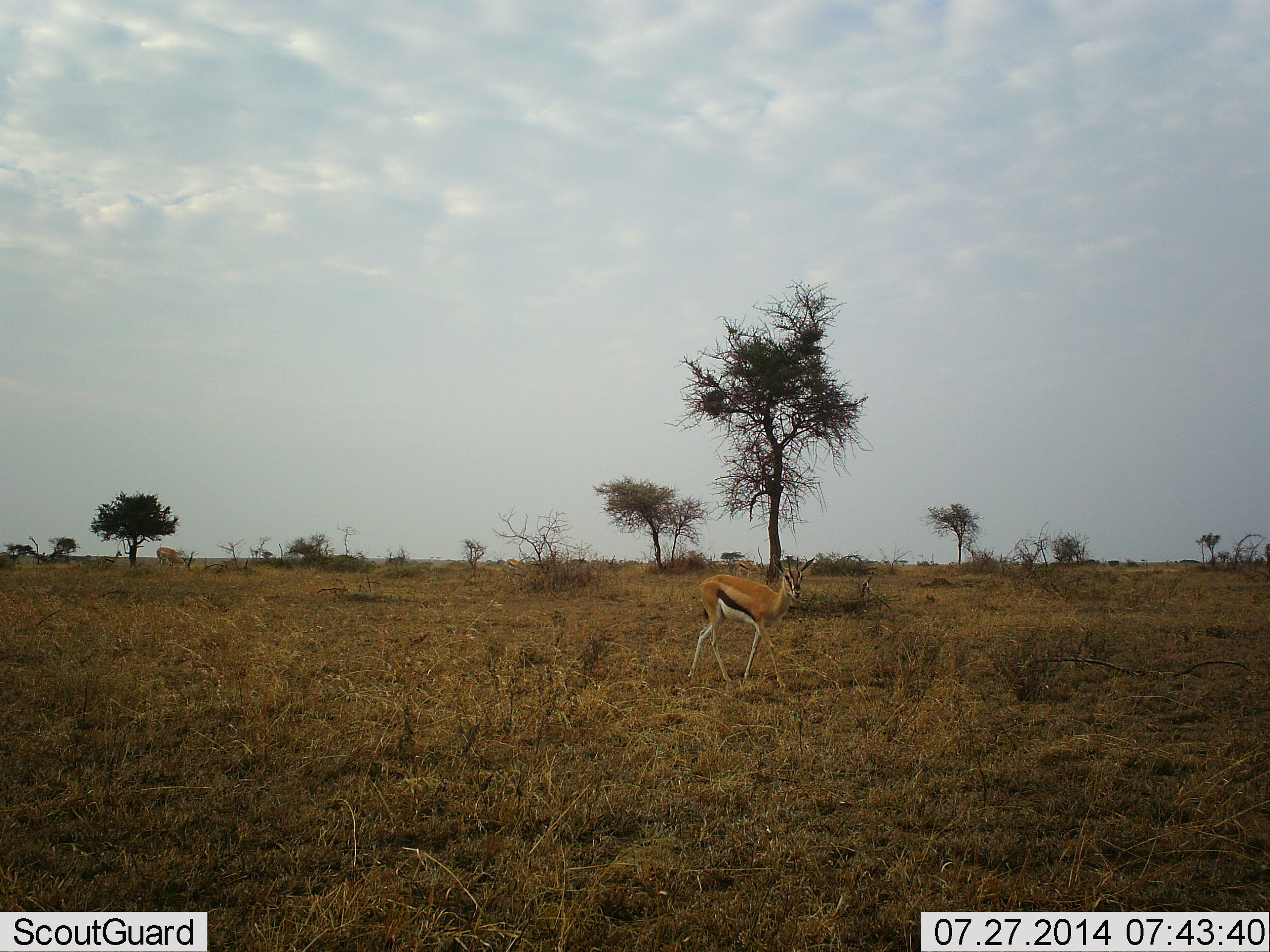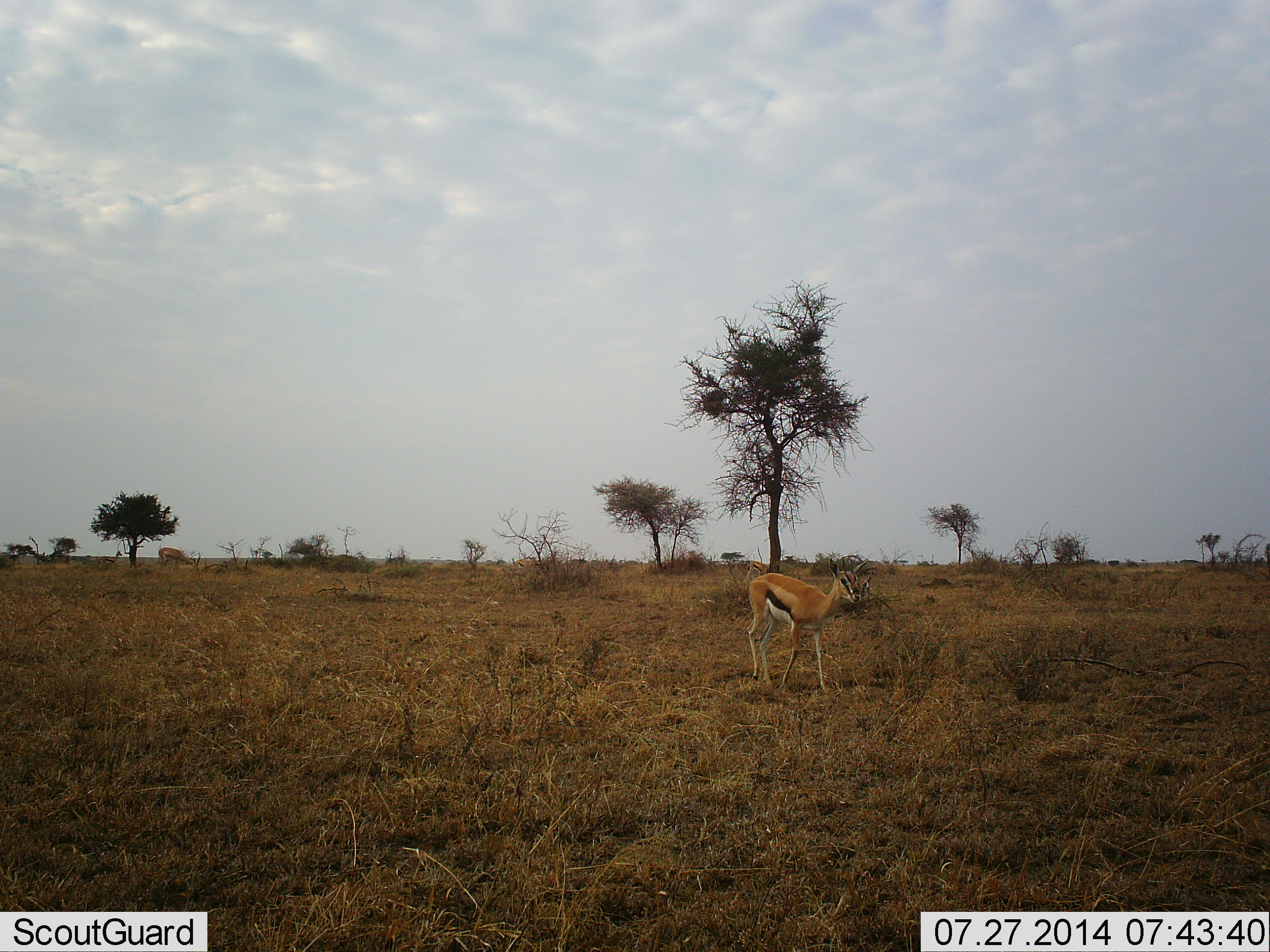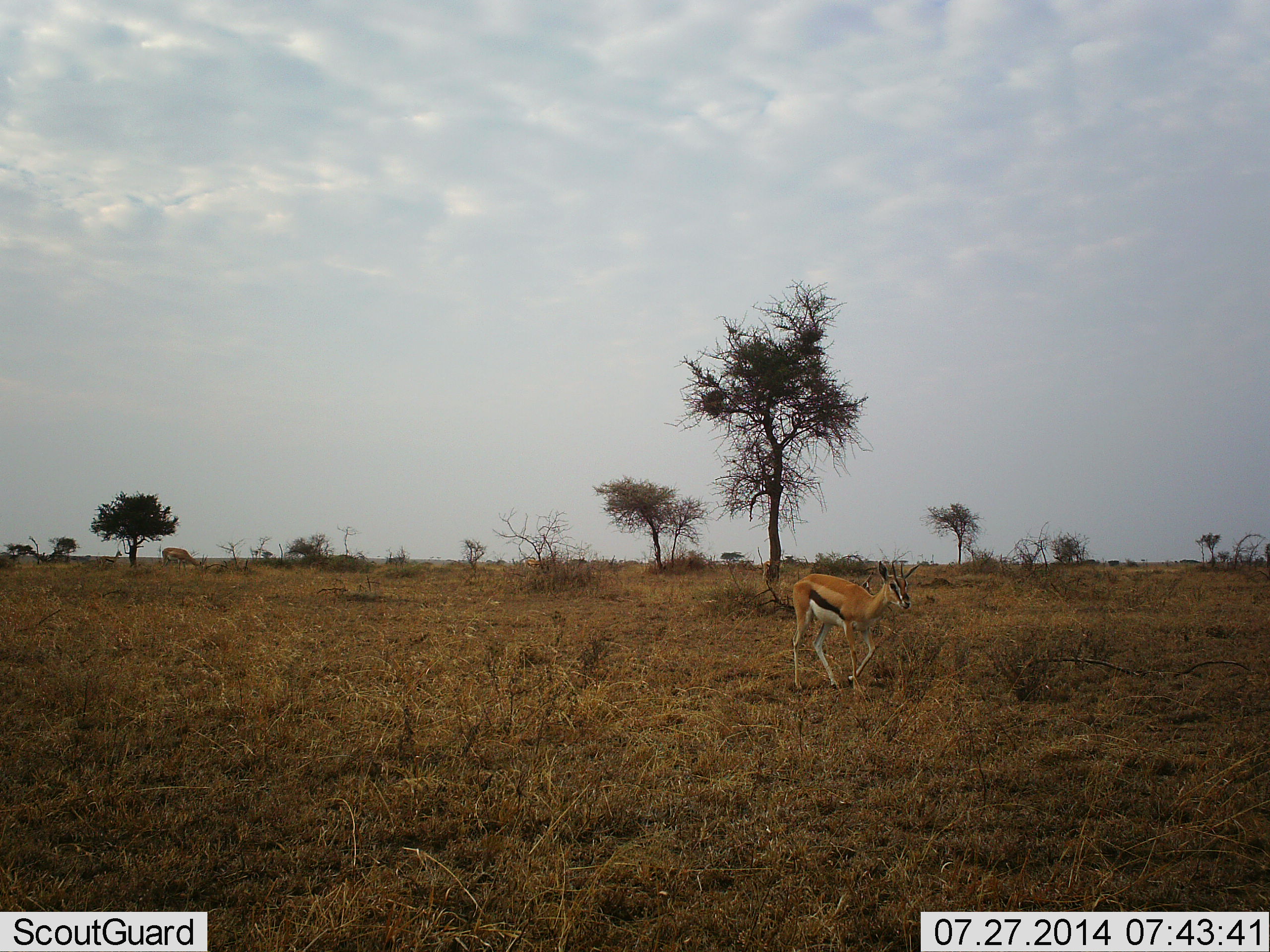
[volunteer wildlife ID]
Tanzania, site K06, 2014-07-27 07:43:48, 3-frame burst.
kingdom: Animalia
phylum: Chordata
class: Mammalia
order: Artiodactyla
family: Bovidae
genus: Eudorcas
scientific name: Eudorcas thomsonii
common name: thomson's gazelle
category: gazellethomsons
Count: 1.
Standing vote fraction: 45%.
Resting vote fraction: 0%.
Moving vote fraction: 64%.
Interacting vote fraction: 0%.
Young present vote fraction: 0%.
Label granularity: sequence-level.